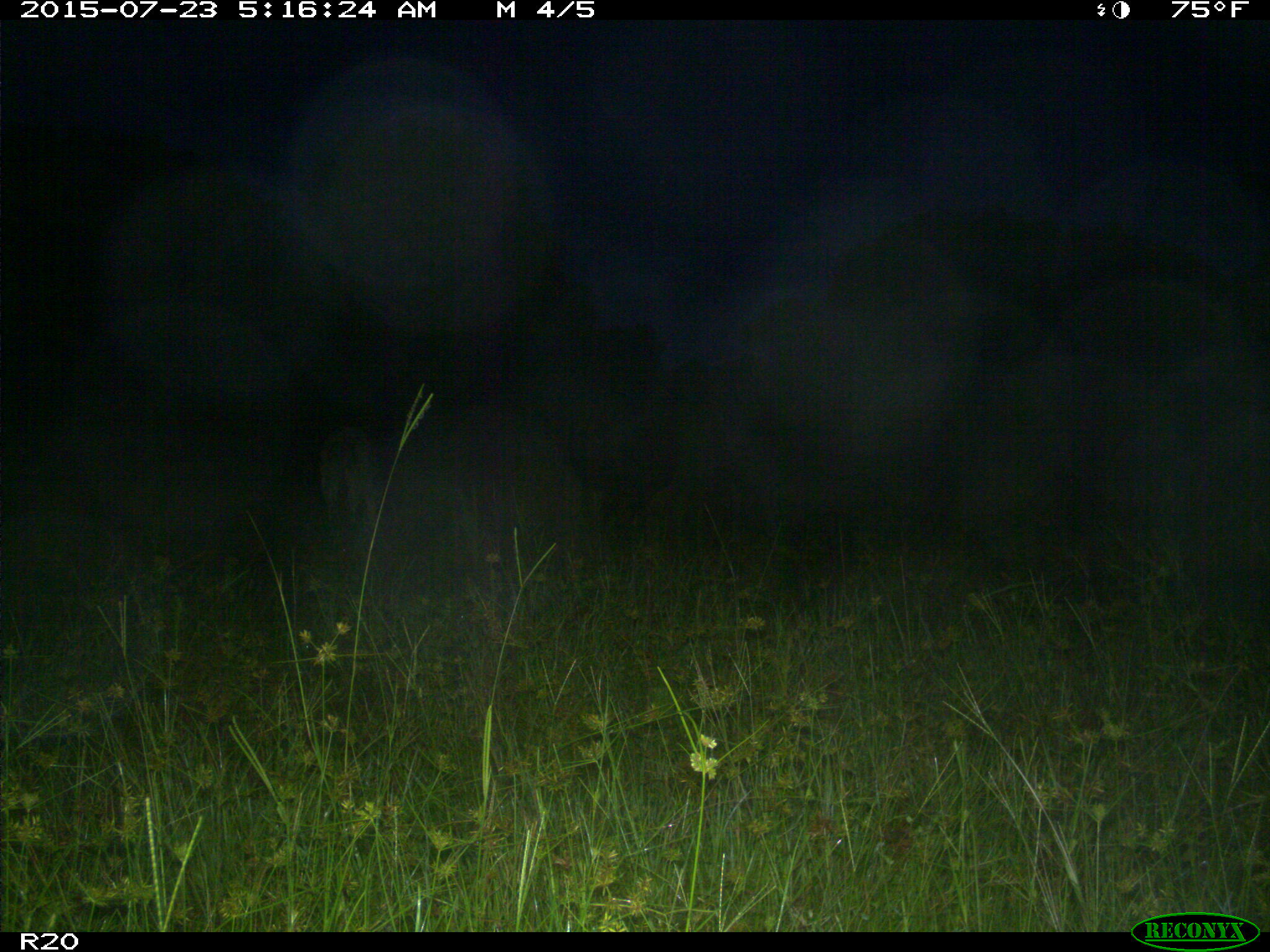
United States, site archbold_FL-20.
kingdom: Animalia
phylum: Chordata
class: Mammalia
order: Artiodactyla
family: Bovidae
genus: Bos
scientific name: Bos taurus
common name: domestic cow